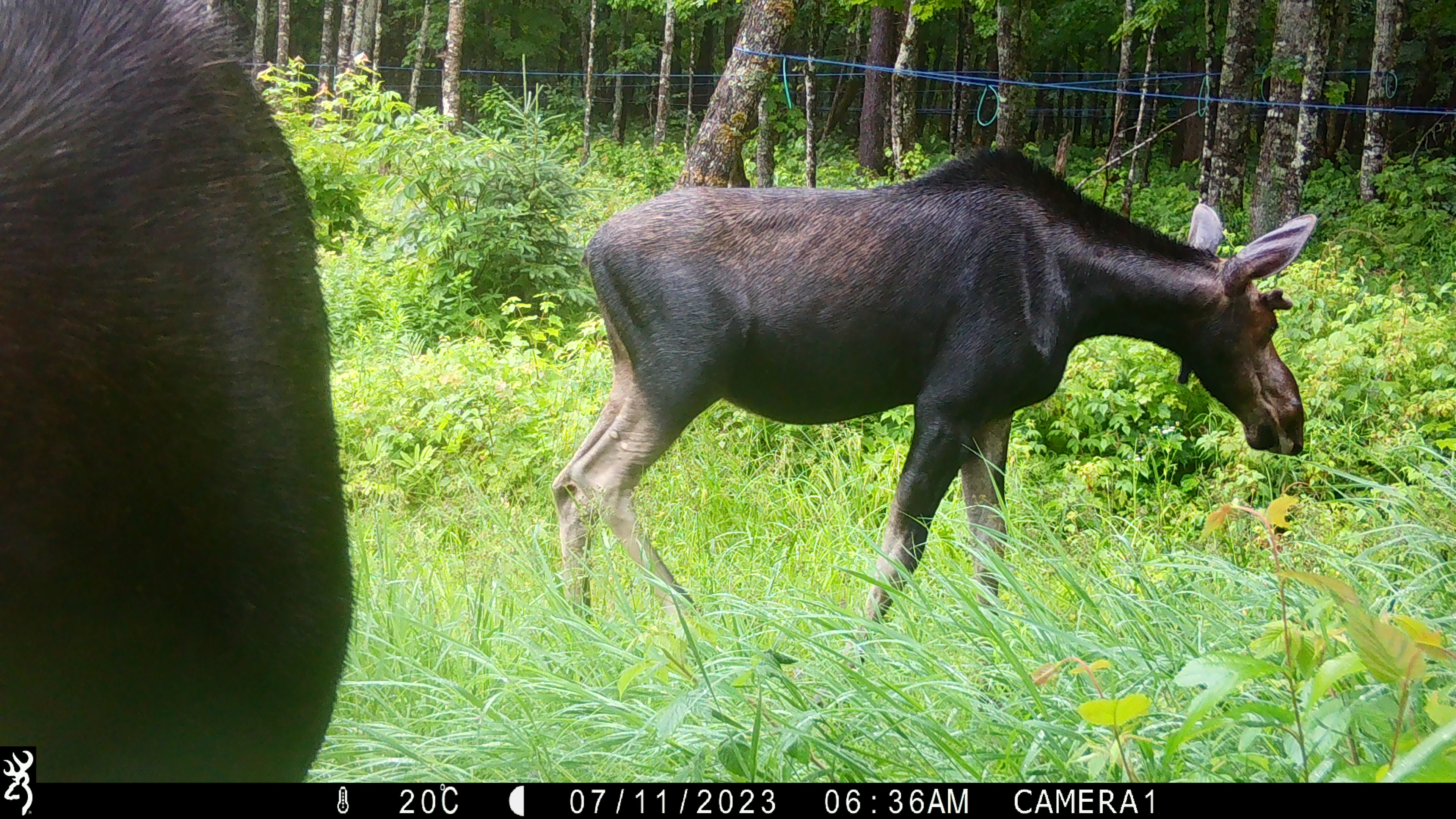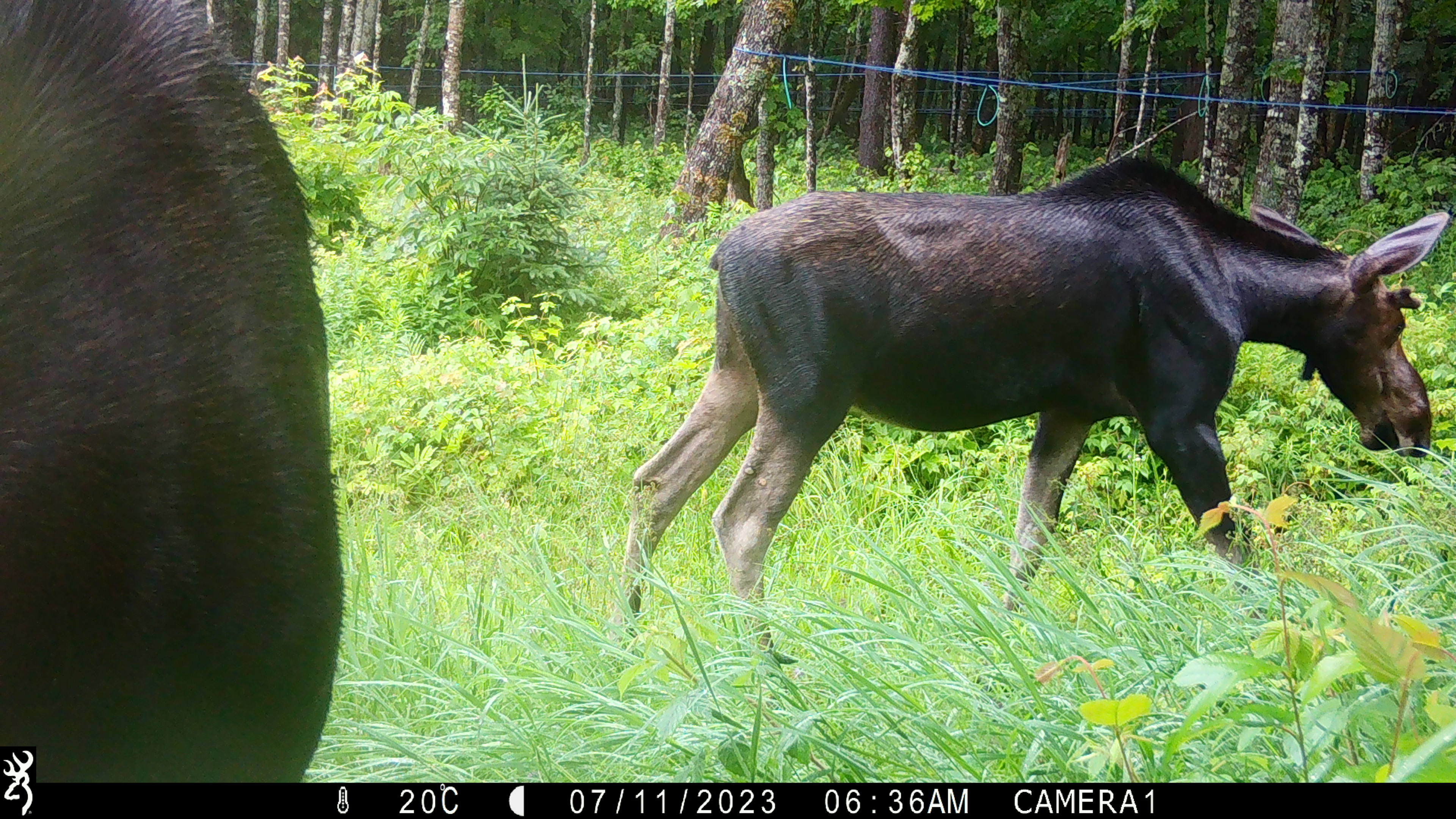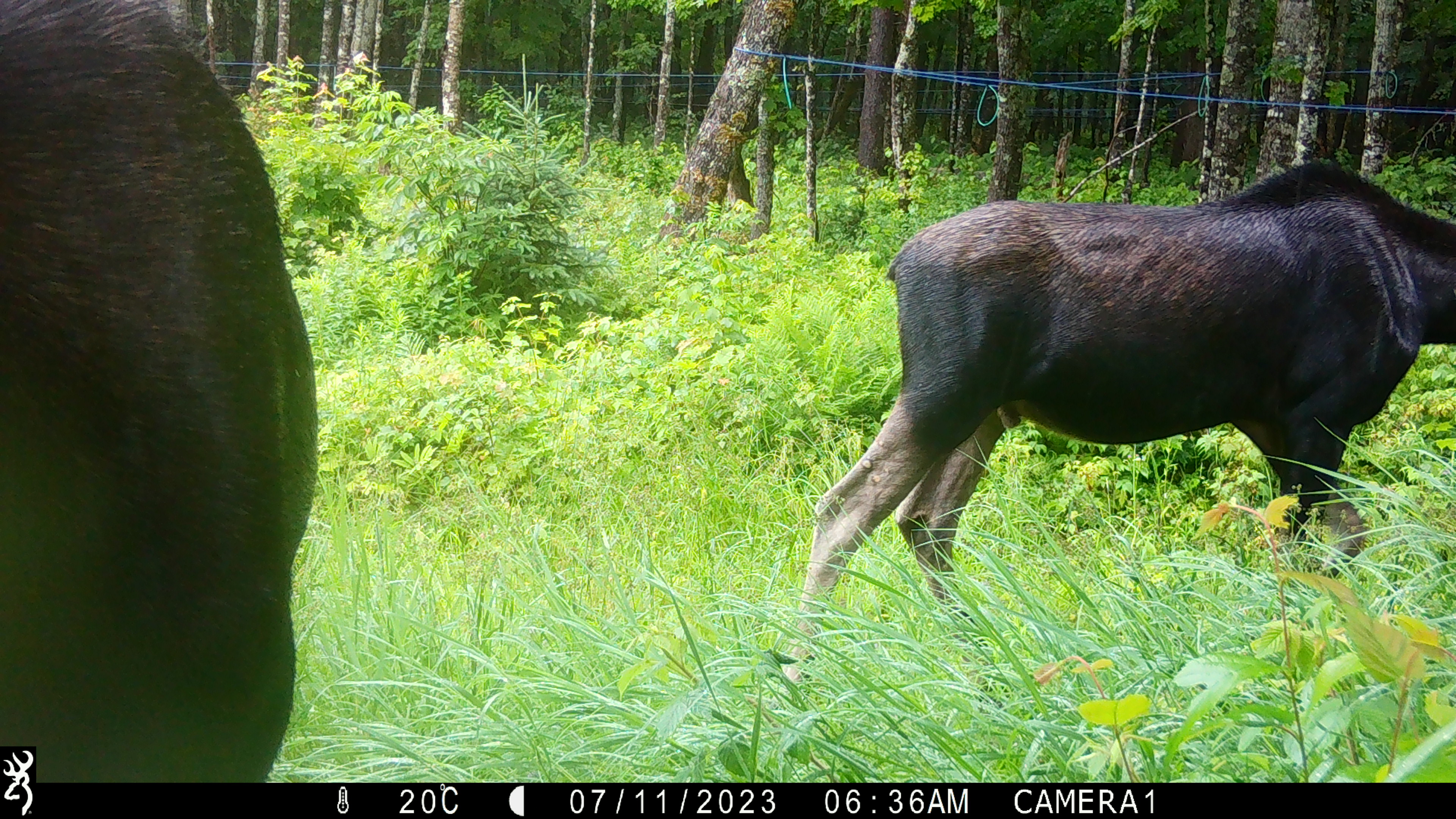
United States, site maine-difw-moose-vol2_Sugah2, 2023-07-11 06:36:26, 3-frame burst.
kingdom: Animalia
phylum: Chordata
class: Mammalia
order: Artiodactyla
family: Cervidae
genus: Alces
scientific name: Alces alces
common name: moose